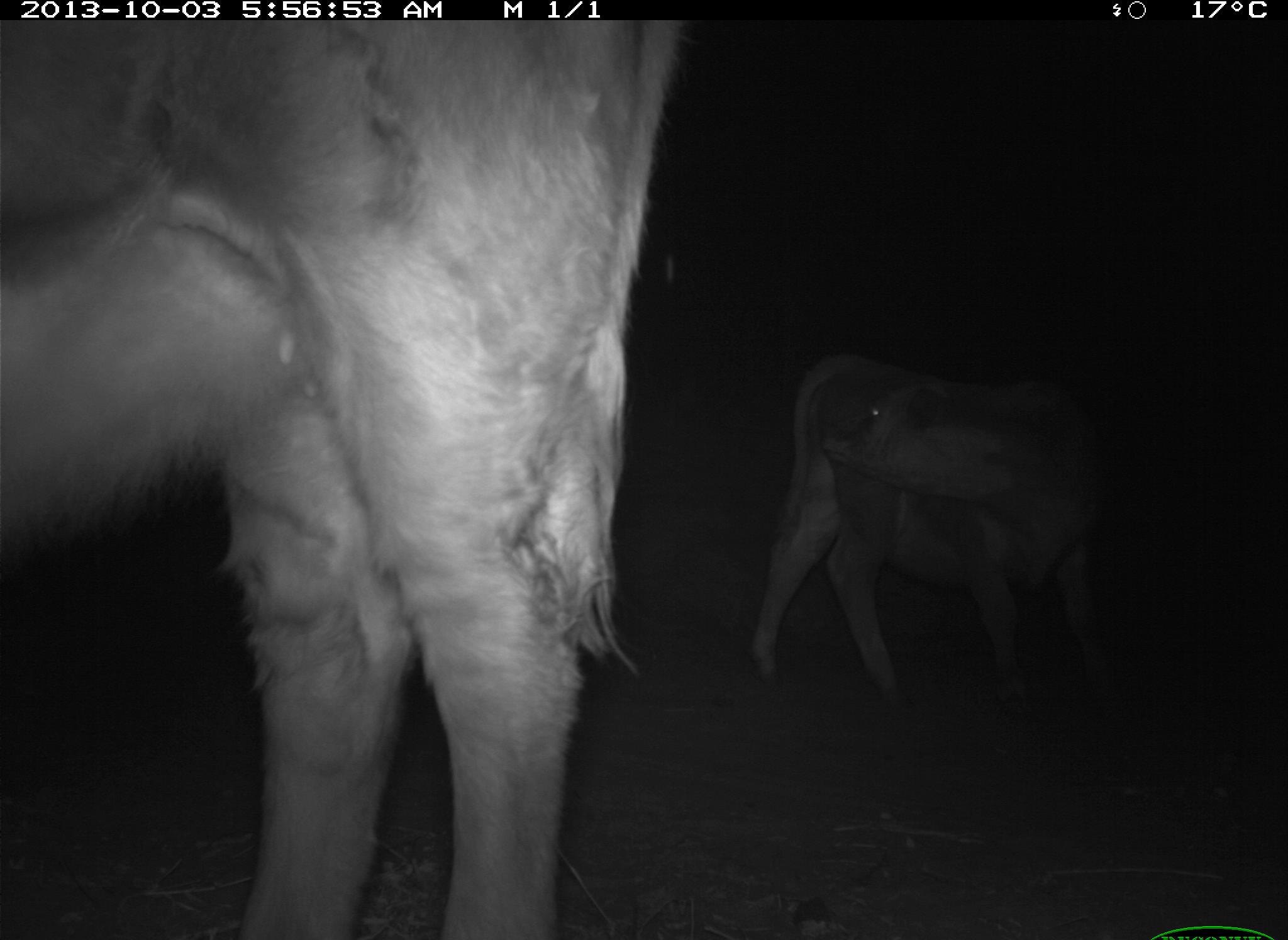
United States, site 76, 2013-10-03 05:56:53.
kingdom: Animalia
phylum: Chordata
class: Mammalia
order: Artiodactyla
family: Bovidae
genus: Bos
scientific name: Bos taurus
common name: cow